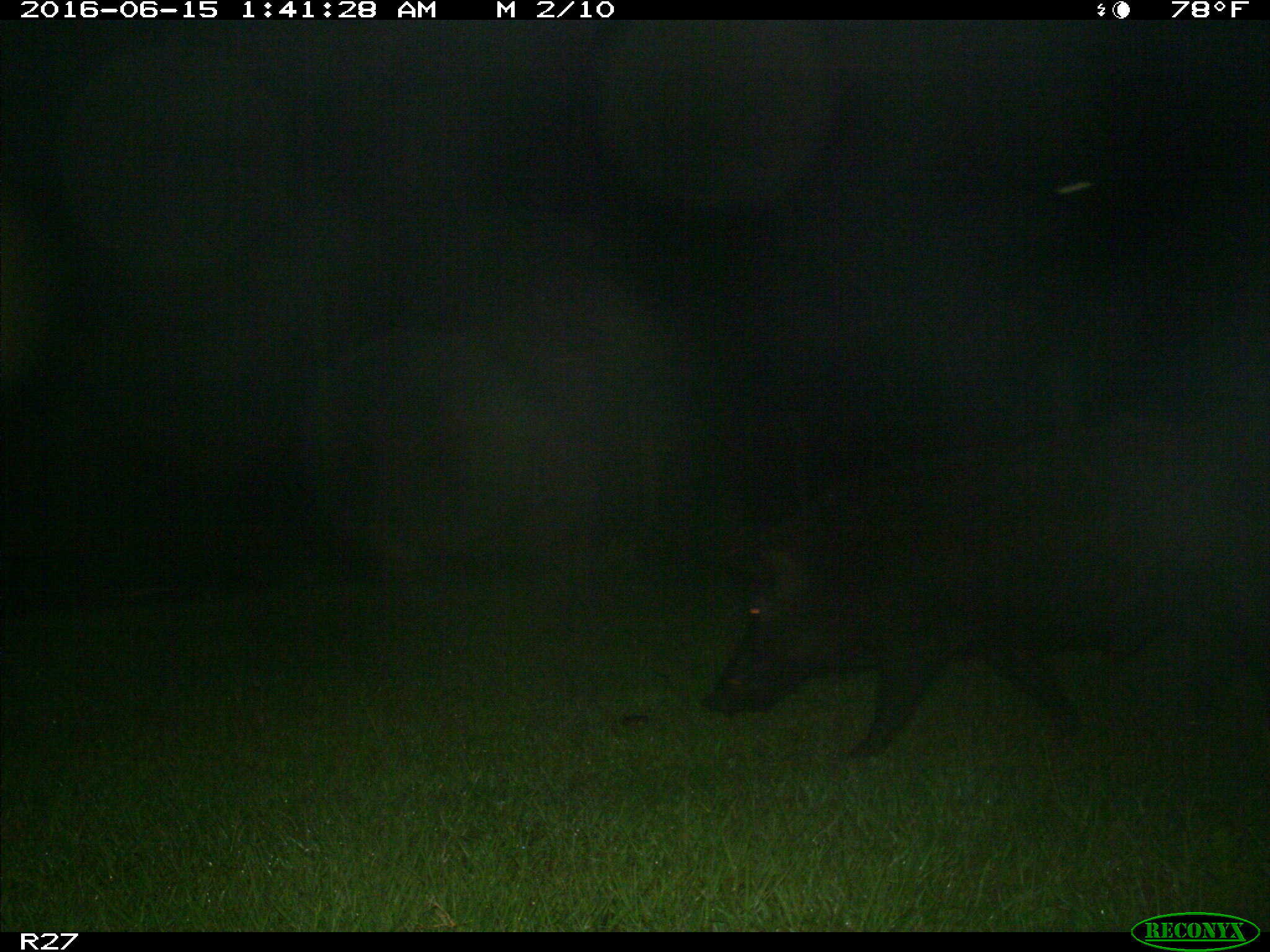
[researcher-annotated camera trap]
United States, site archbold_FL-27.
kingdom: Animalia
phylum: Chordata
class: Mammalia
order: Artiodactyla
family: Suidae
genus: Sus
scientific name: Sus scrofa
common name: wild boar